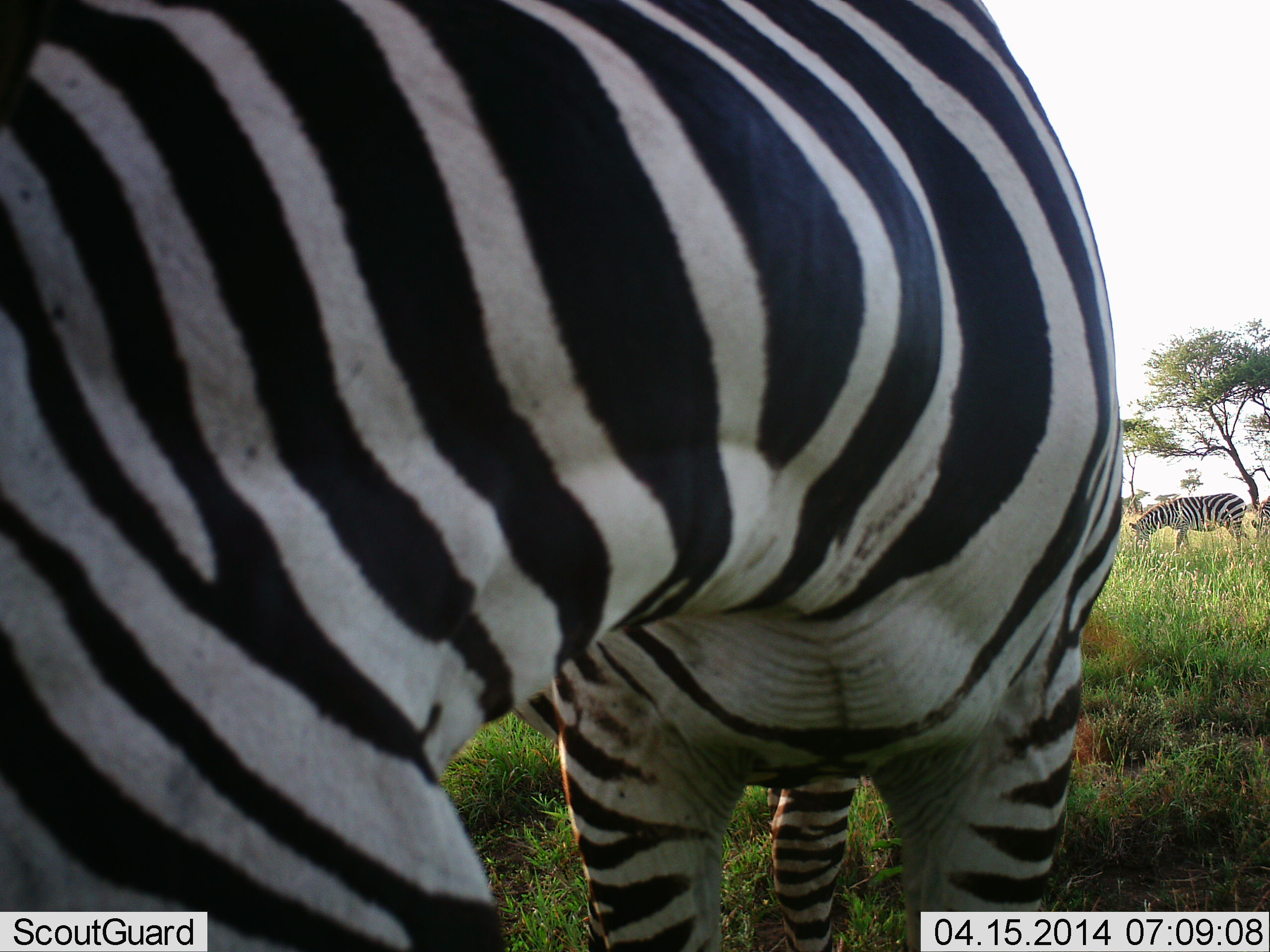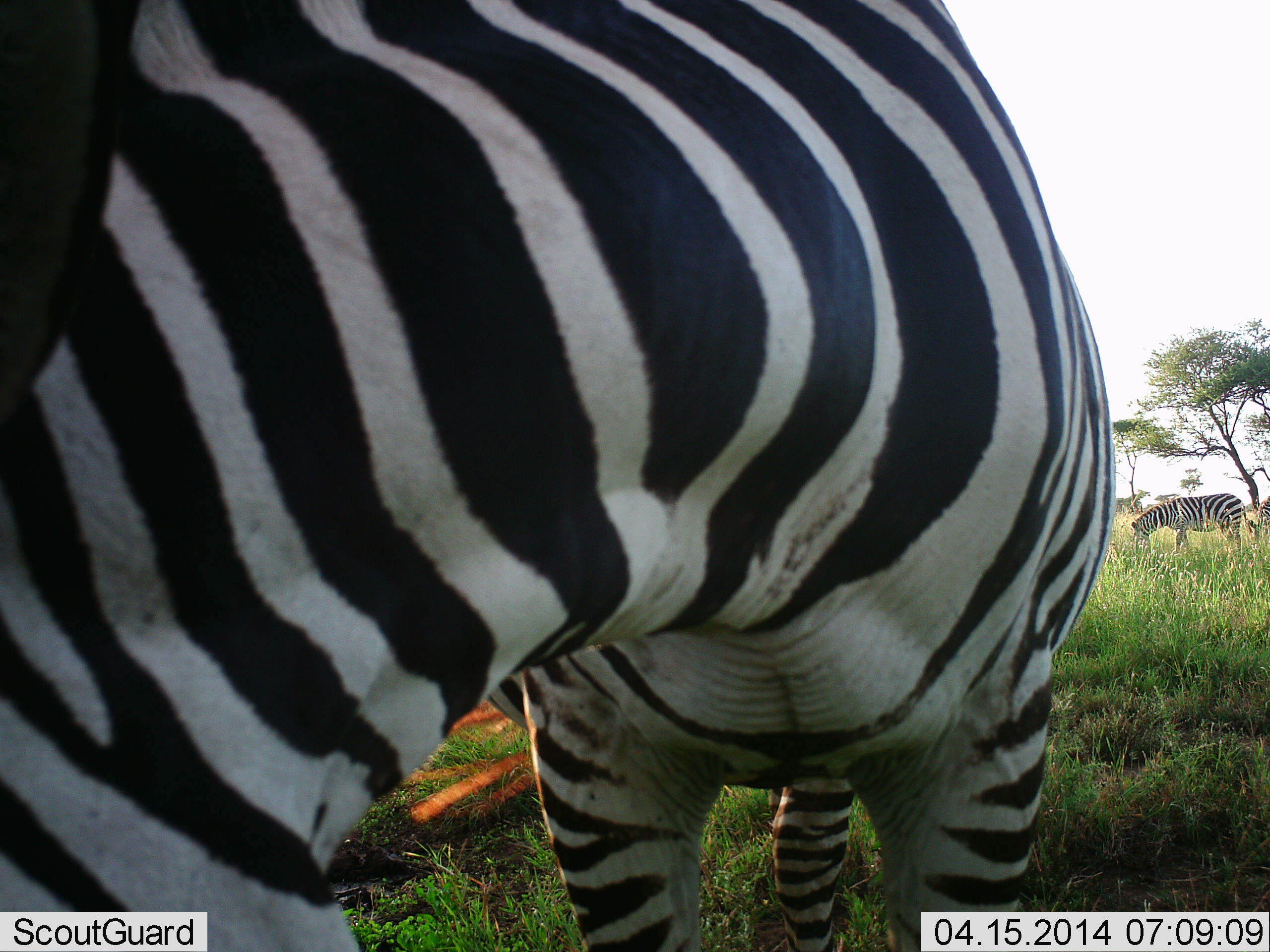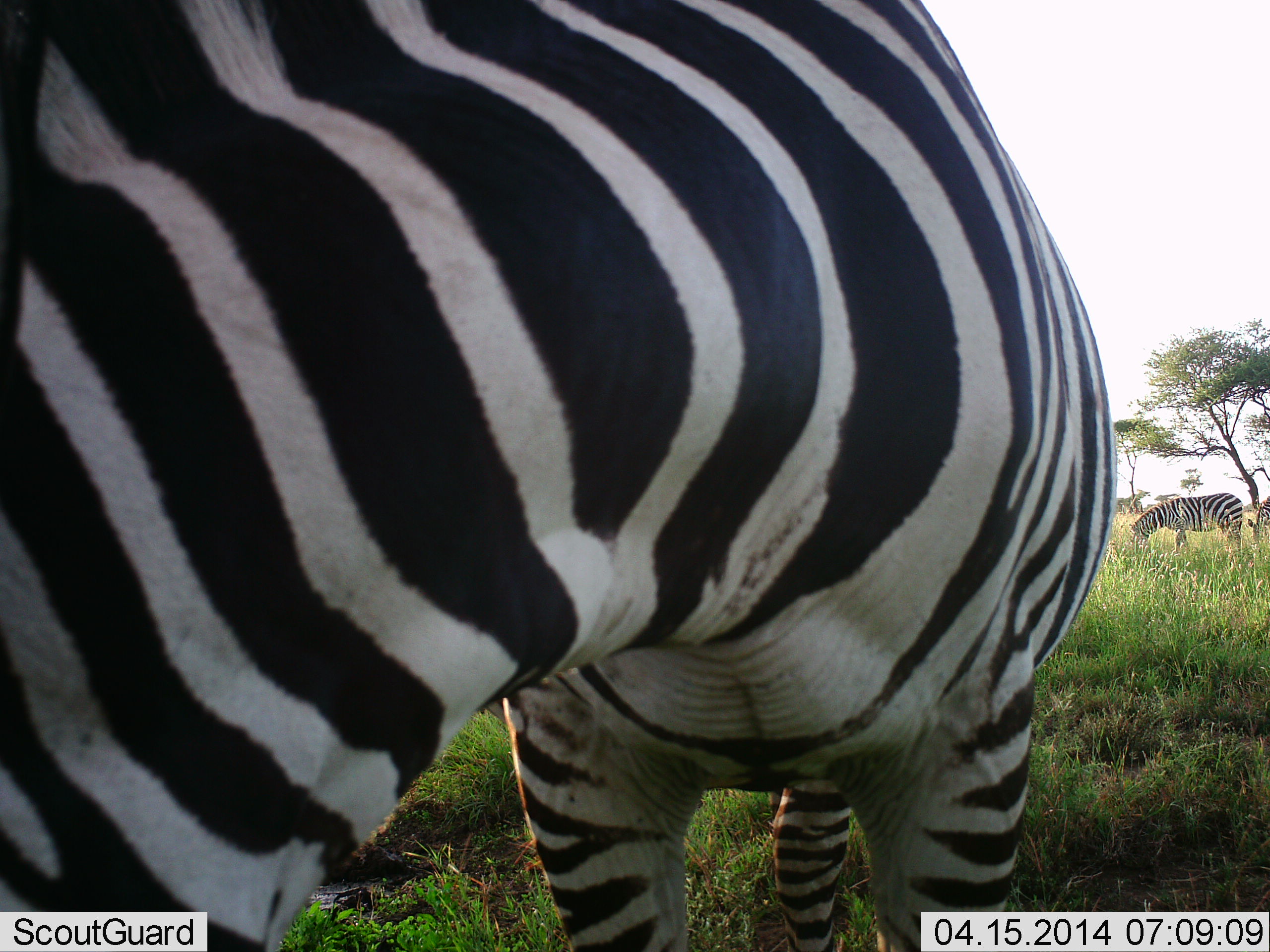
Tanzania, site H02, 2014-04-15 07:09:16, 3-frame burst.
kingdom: Animalia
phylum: Chordata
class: Mammalia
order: Perissodactyla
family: Equidae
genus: Equus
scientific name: Equus quagga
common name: plains zebra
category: zebra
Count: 3.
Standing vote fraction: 50%.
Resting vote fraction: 0%.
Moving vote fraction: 10%.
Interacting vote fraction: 10%.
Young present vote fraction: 0%.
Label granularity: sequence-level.